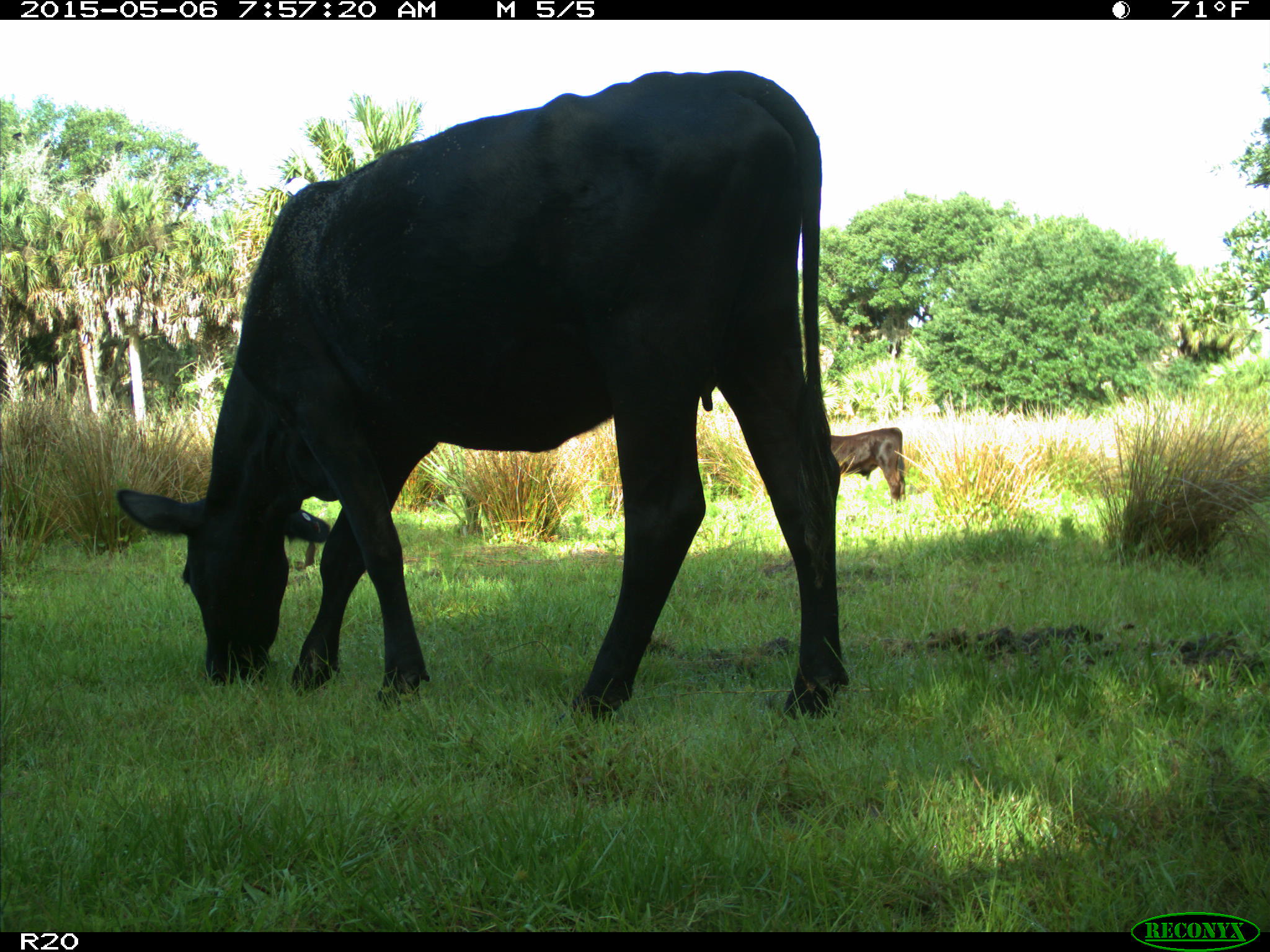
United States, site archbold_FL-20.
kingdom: Animalia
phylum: Chordata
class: Mammalia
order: Artiodactyla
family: Bovidae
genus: Bos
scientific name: Bos taurus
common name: domestic cow